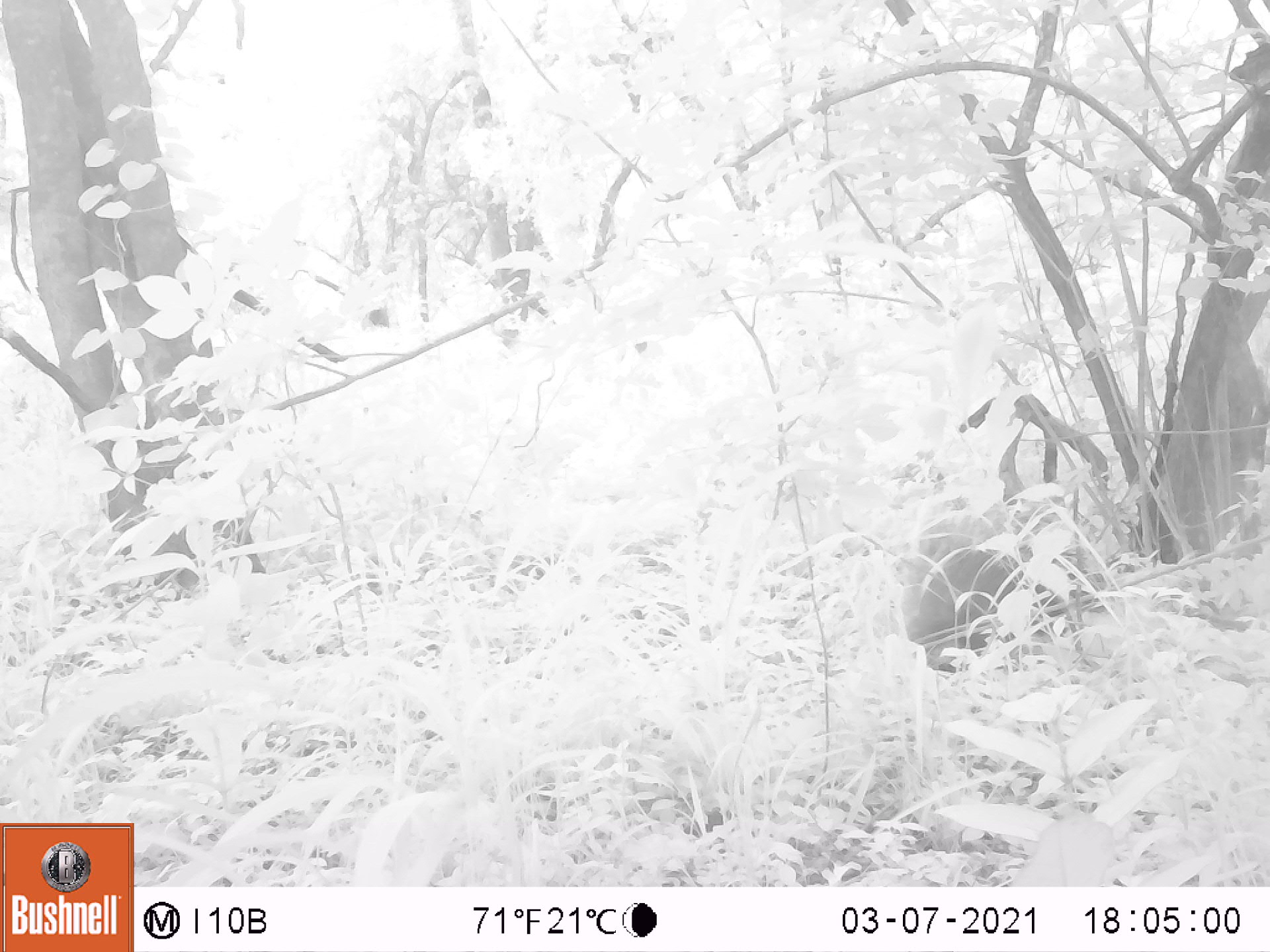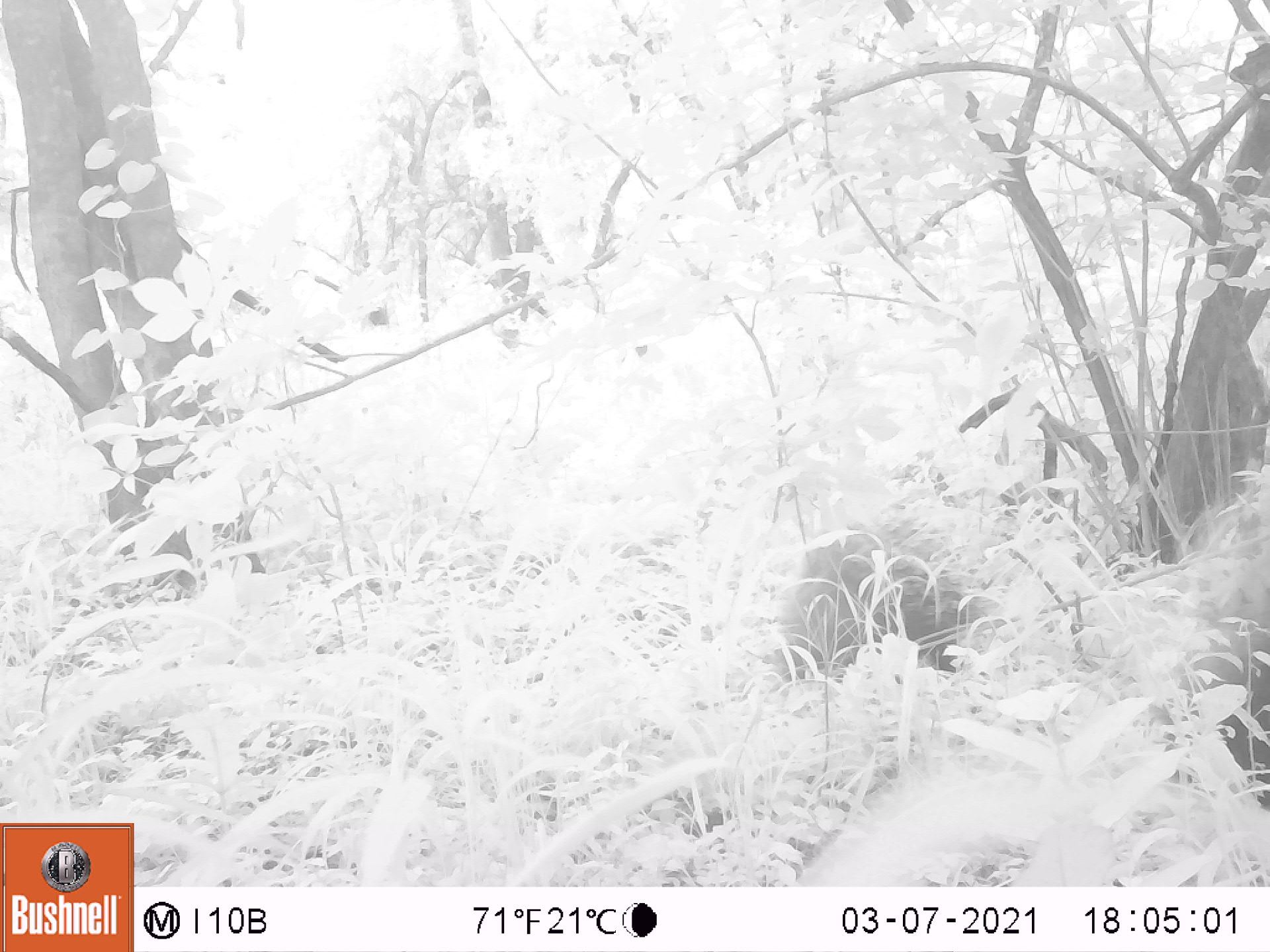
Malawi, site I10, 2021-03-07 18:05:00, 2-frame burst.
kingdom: Animalia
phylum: Chordata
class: Mammalia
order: Rodentia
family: Hystricidae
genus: Hystrix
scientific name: Hystrix africaeaustralis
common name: cape porcupine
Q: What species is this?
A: Cape porcupine (Hystrix africaeaustralis).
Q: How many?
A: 1.